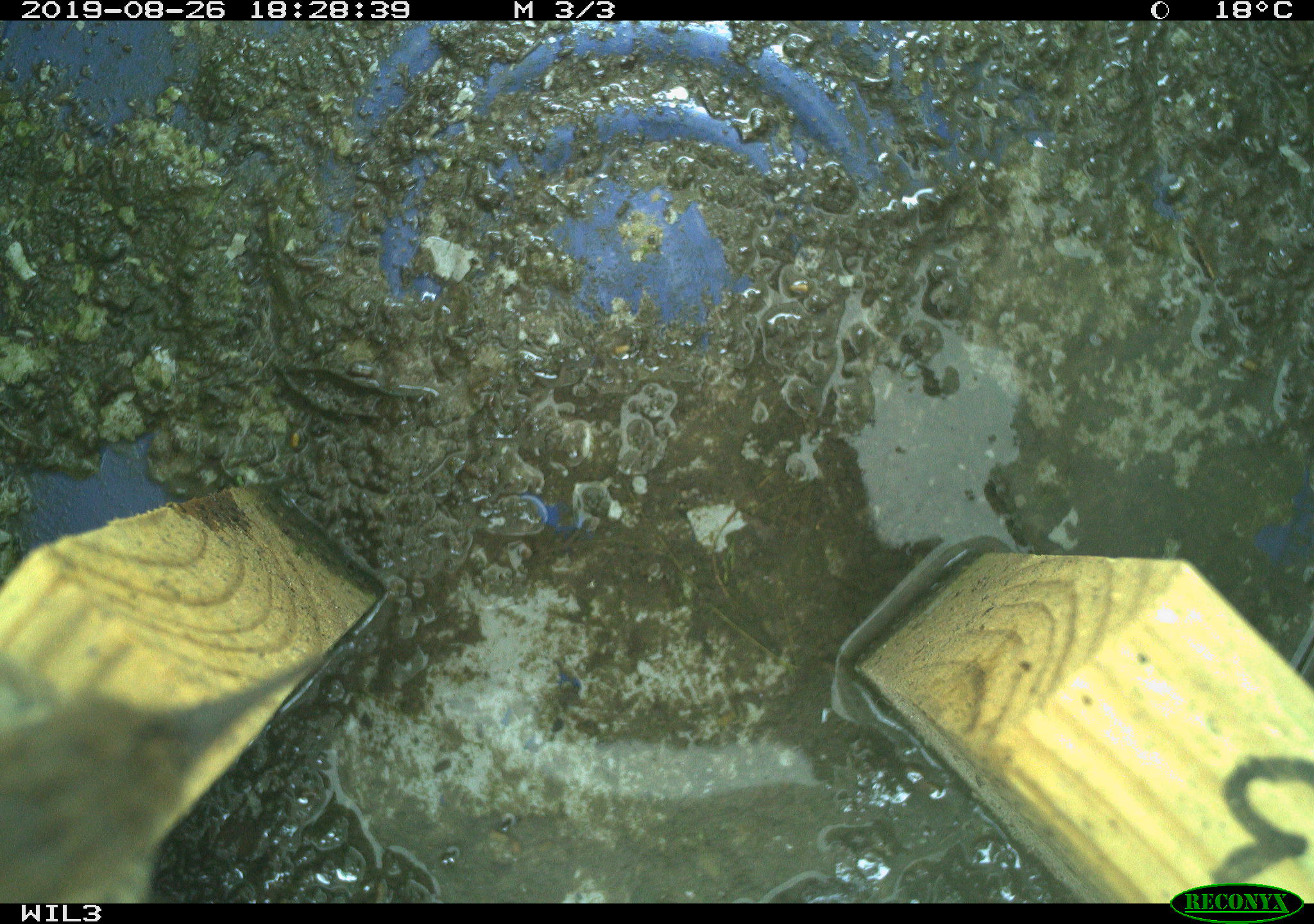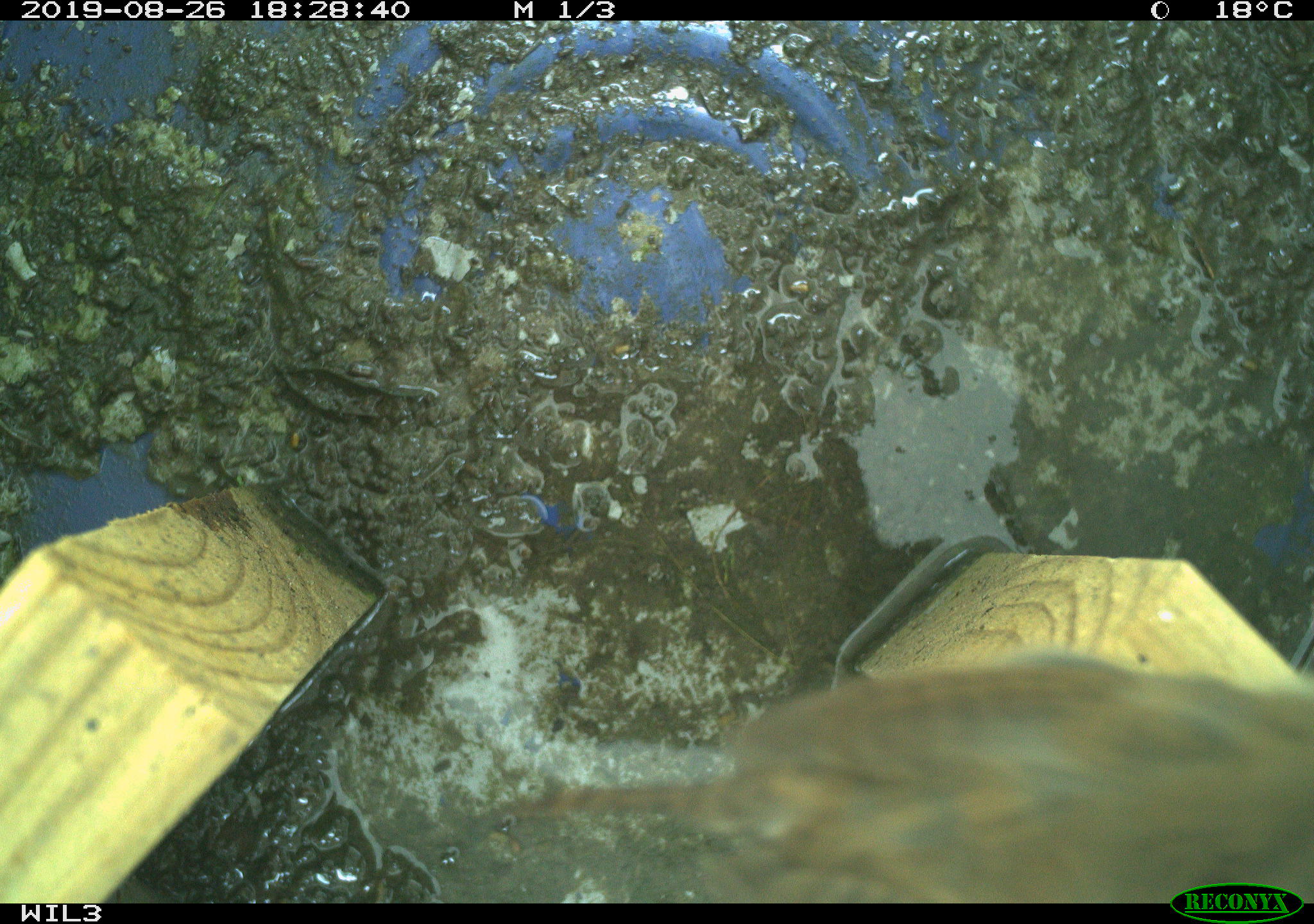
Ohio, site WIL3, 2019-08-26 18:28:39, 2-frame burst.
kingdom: Animalia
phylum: Chordata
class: Aves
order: Passeriformes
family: Troglodytidae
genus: Troglodytes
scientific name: Troglodytes aedon aedon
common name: northern house wren